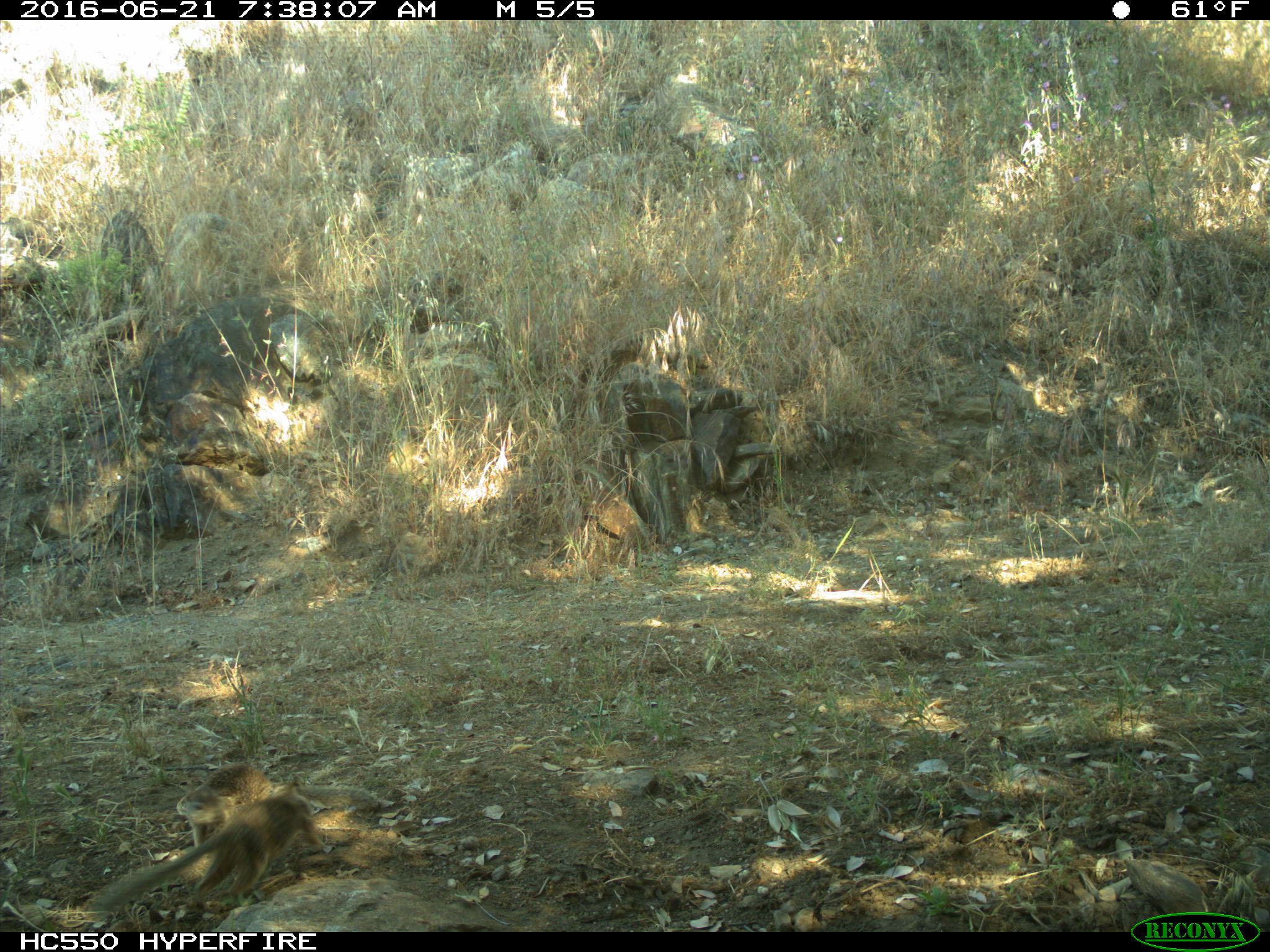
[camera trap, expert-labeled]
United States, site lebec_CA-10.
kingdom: Animalia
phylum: Chordata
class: Mammalia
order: Rodentia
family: Sciuridae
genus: Otospermophilus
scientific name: Otospermophilus beecheyi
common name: california ground squirrel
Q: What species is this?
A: Otospermophilus beecheyi (california ground squirrel).